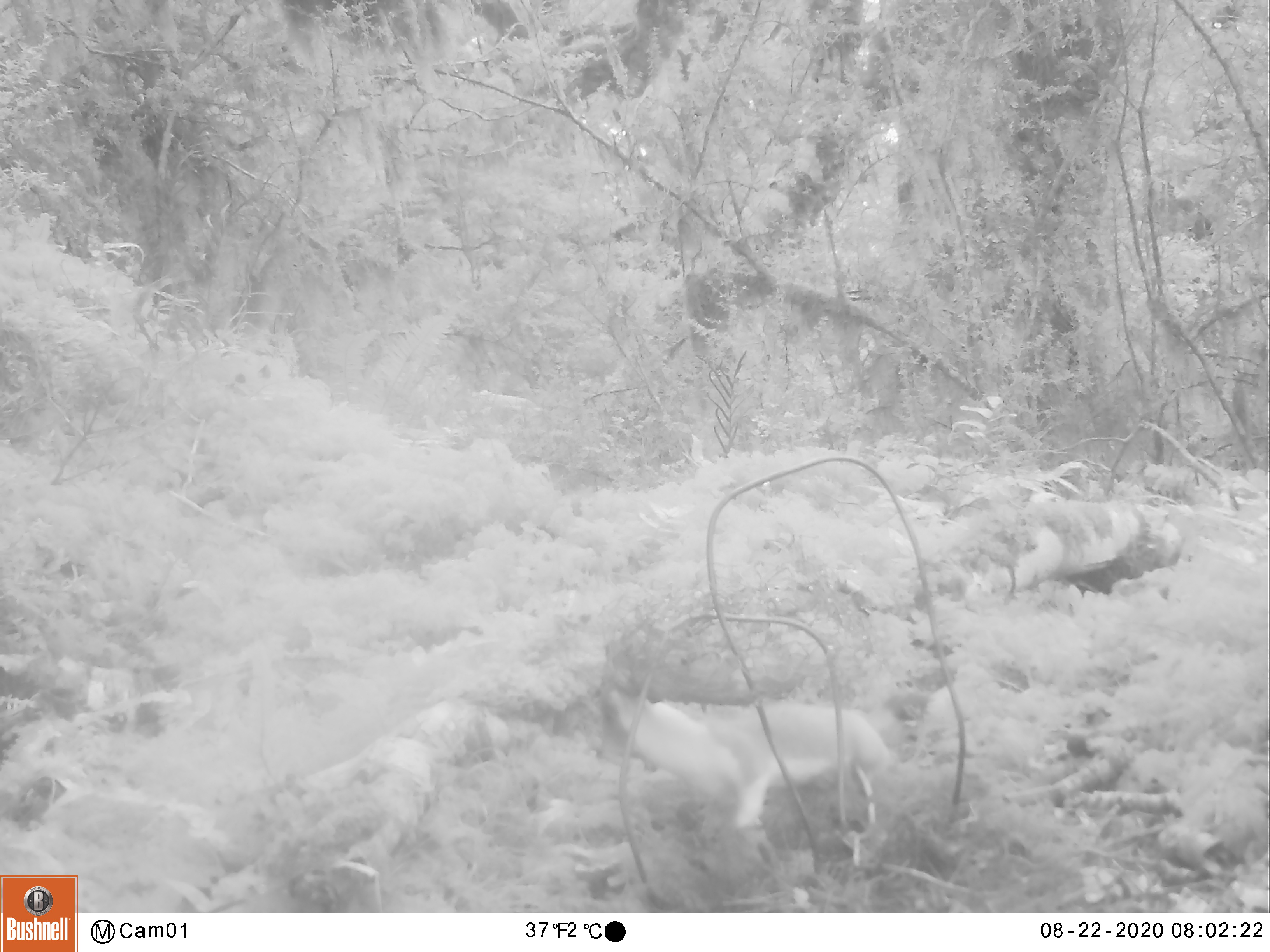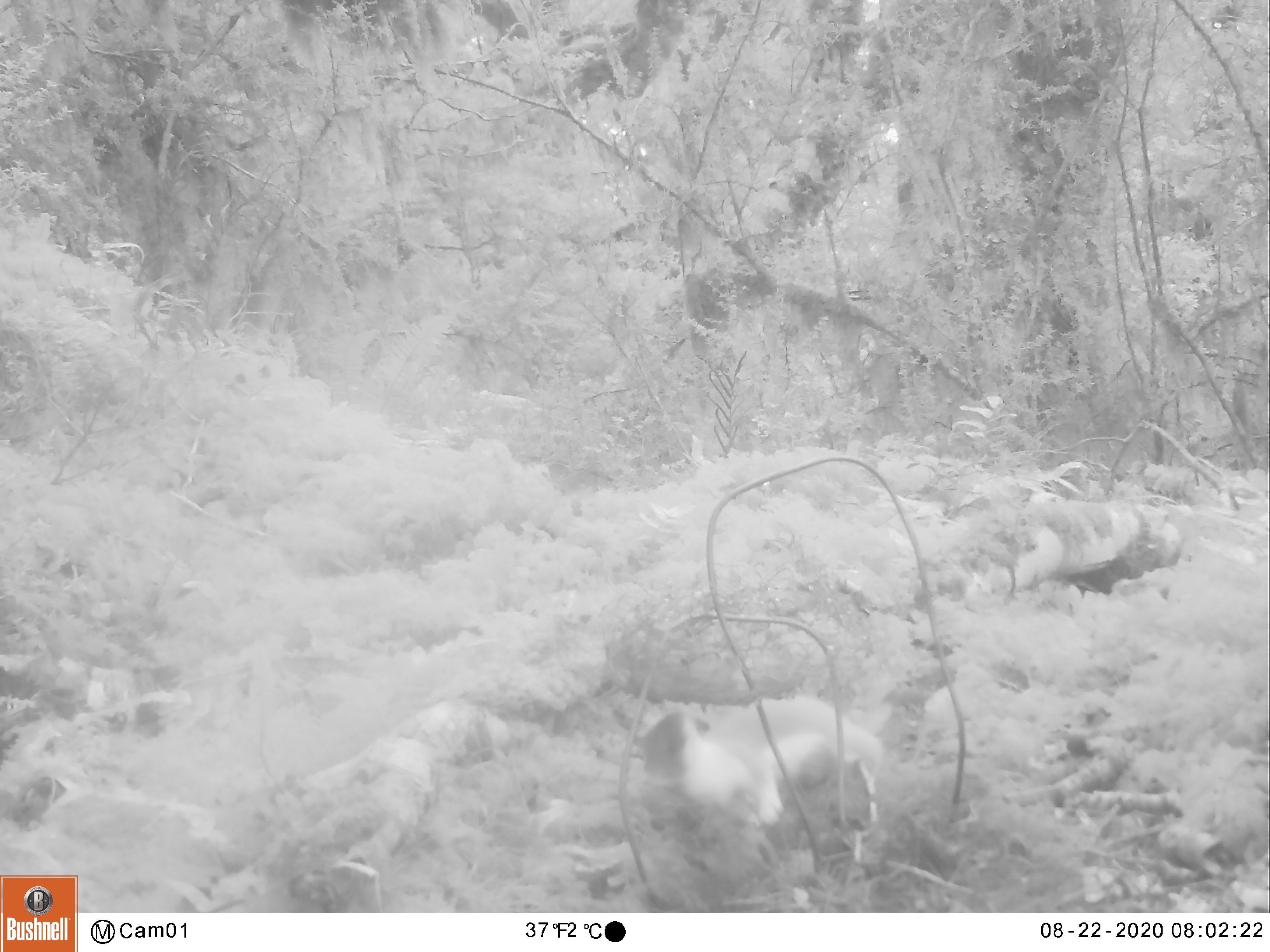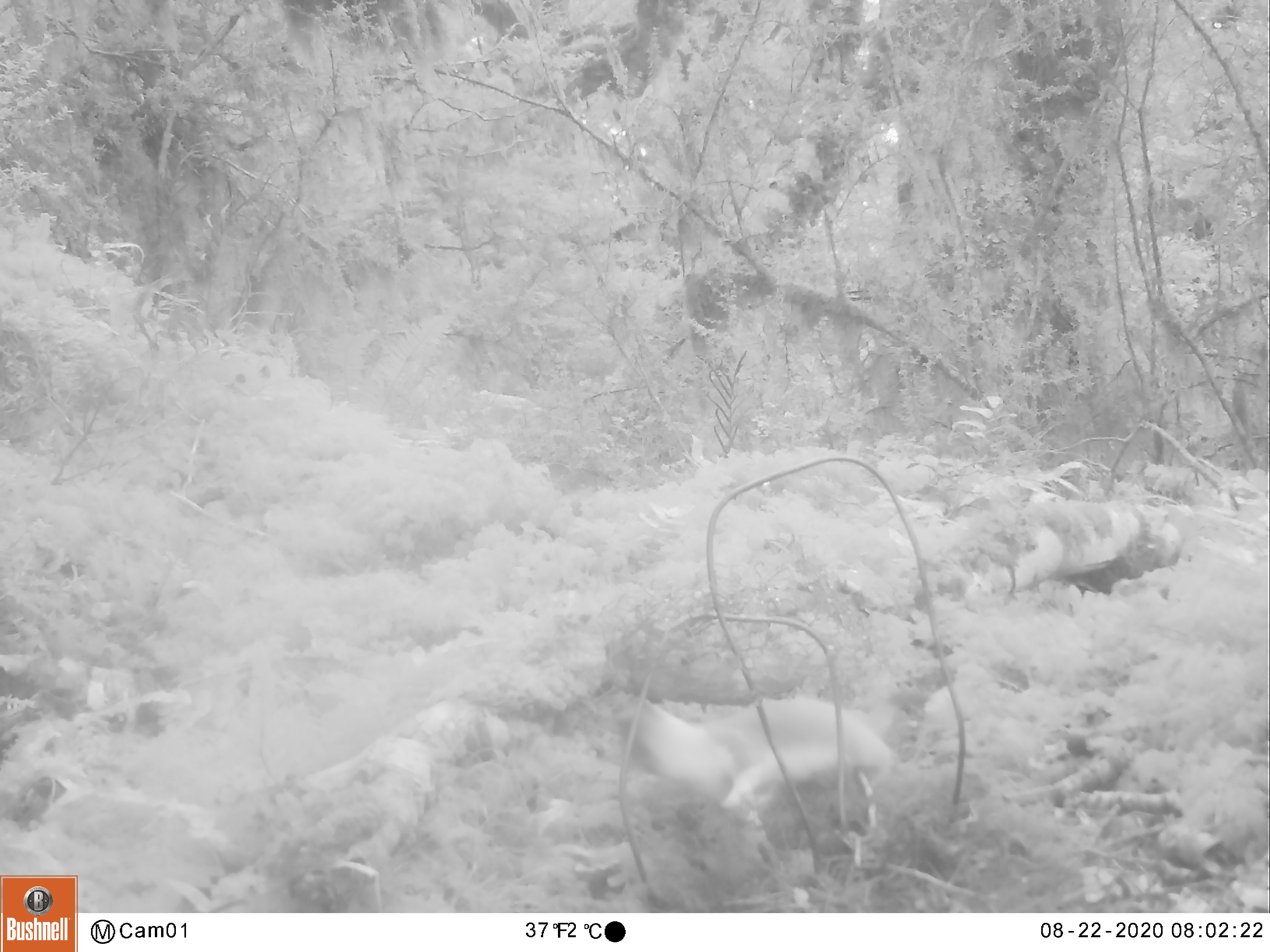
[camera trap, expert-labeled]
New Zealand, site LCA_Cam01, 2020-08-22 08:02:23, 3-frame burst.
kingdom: Animalia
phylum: Chordata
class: Mammalia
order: Carnivora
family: Mustelidae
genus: Mustela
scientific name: Mustela erminea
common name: stoat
Stoat (Mustela erminea).